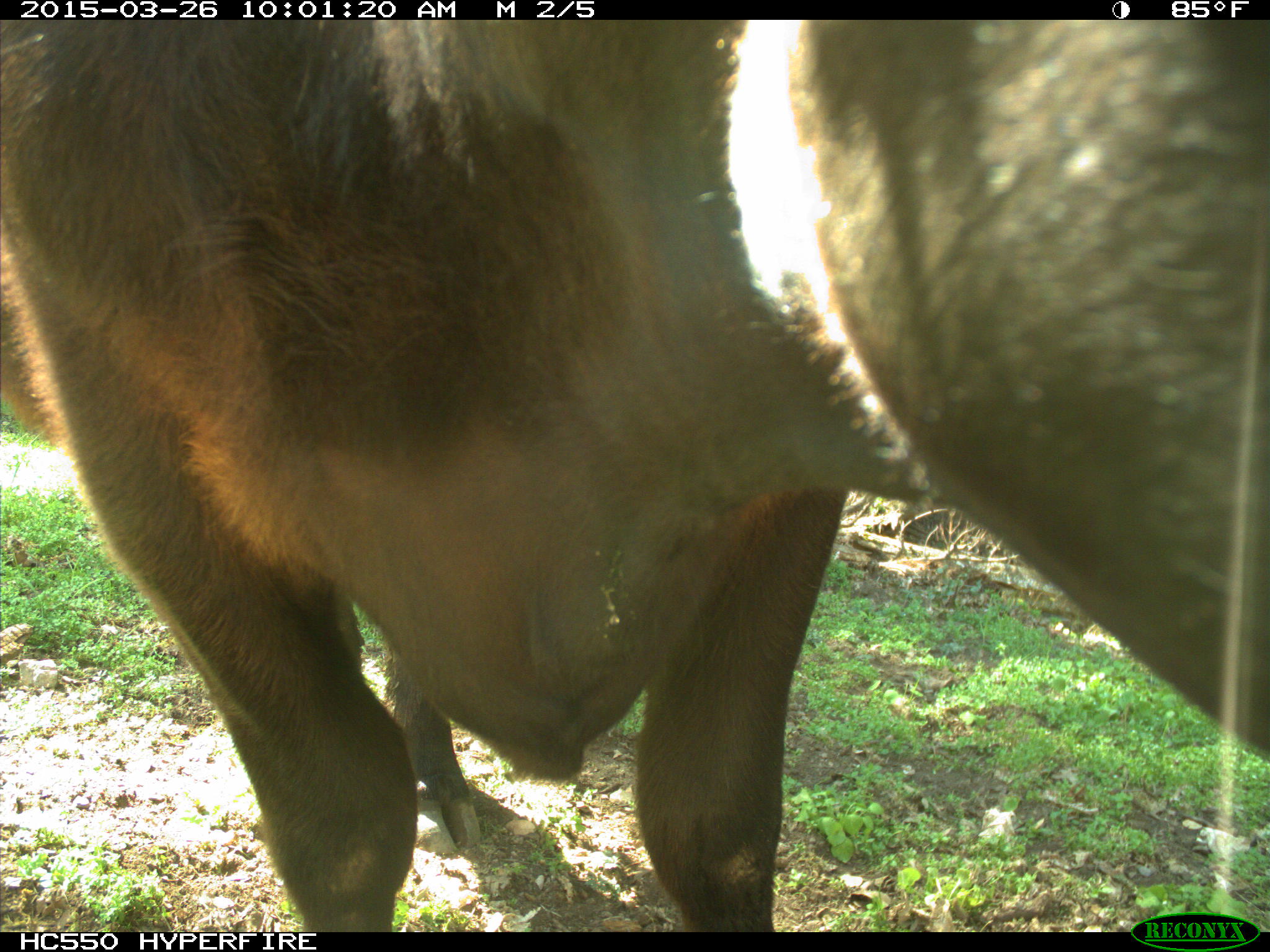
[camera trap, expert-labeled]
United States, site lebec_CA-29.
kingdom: Animalia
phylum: Chordata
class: Mammalia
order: Artiodactyla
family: Bovidae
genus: Bos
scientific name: Bos taurus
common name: domestic cow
Bos taurus (domestic cow).